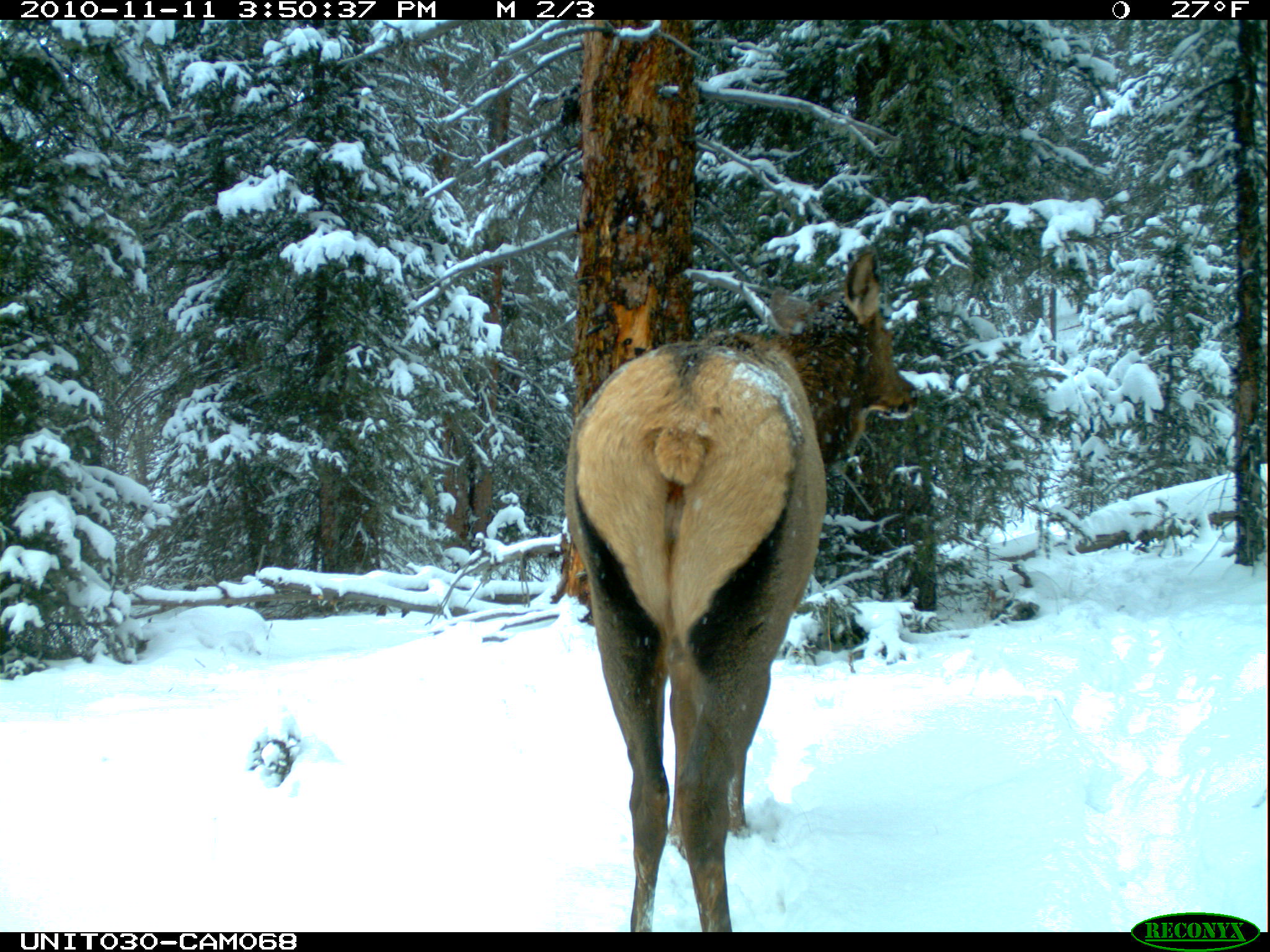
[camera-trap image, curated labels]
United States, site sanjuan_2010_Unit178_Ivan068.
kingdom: Animalia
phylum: Chordata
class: Mammalia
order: Artiodactyla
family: Cervidae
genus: Cervus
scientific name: Cervus elaphus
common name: red deer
Cervus elaphus (red deer).